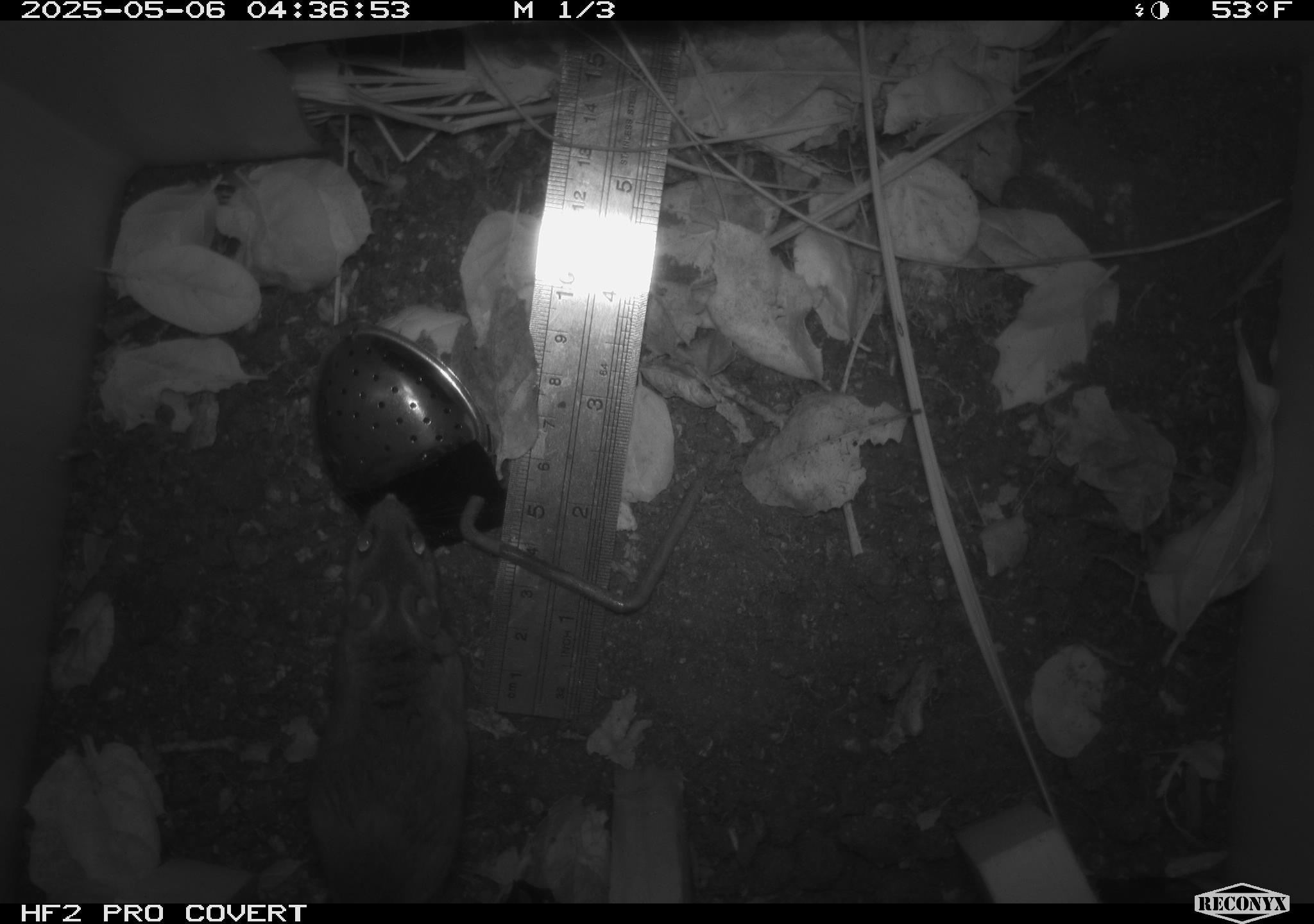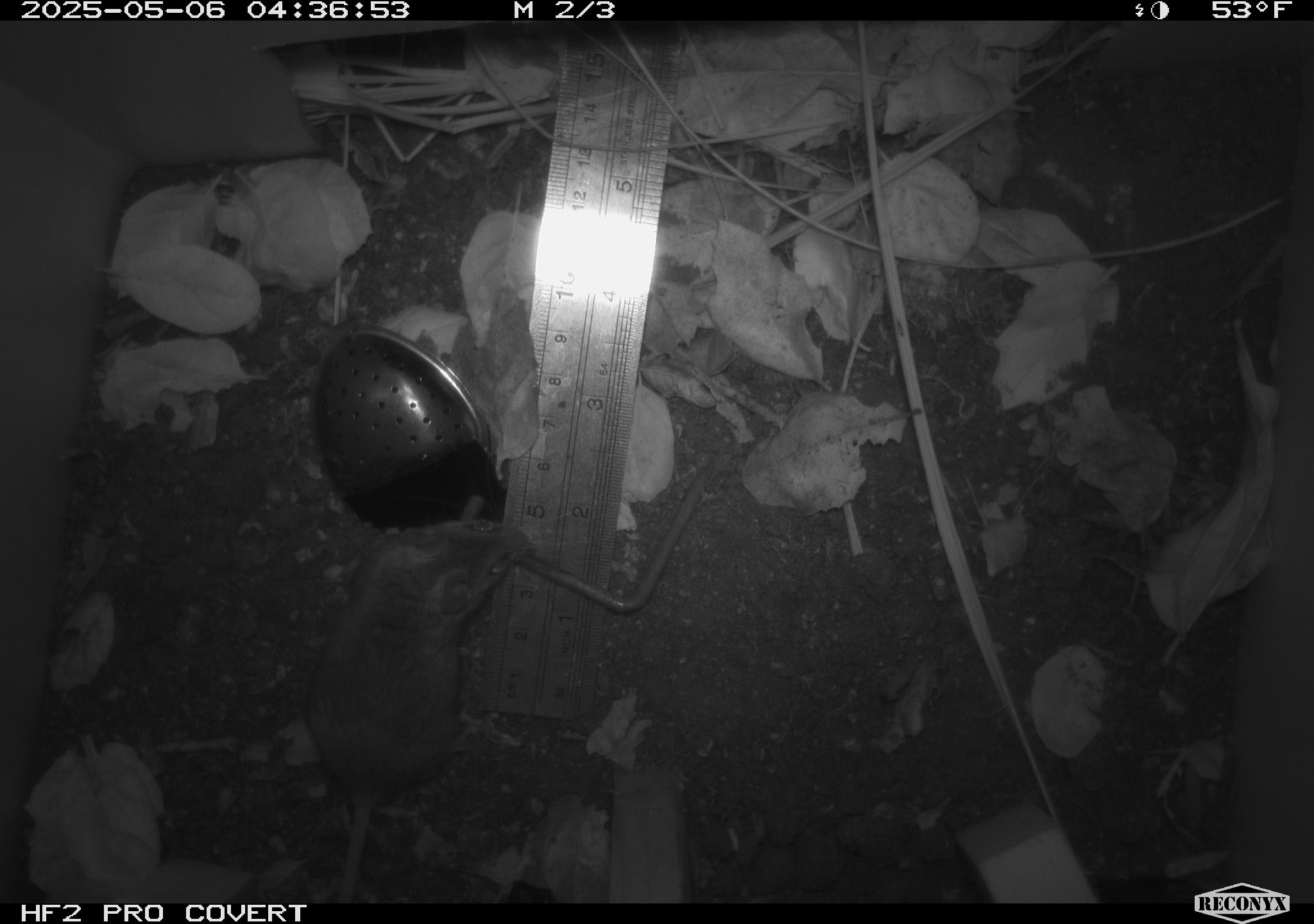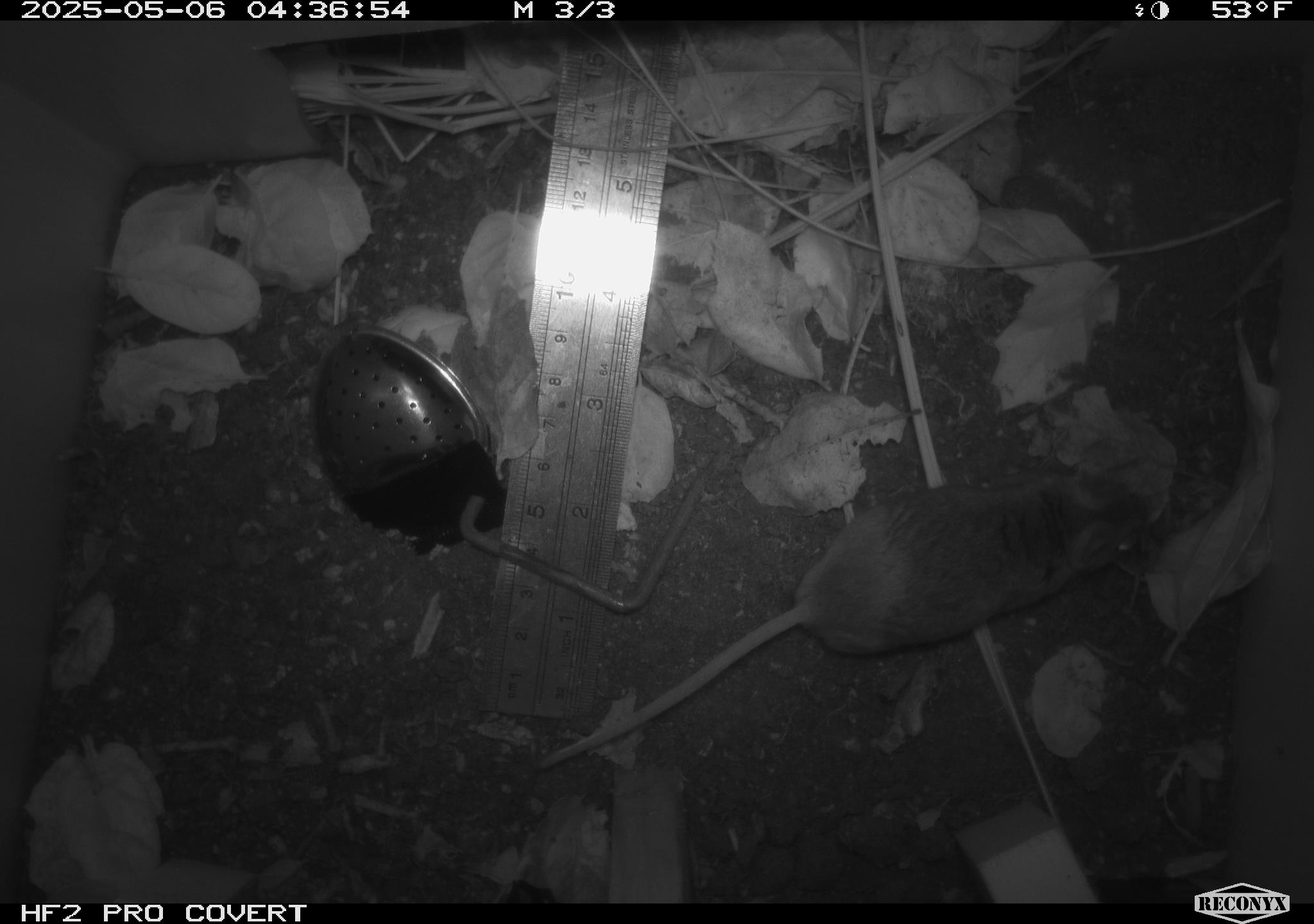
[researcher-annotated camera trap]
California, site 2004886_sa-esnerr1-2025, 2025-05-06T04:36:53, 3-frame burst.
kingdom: Animalia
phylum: Chordata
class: Mammalia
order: Rodentia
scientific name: Rodentia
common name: rodent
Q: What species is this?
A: Rodent (Rodentia).